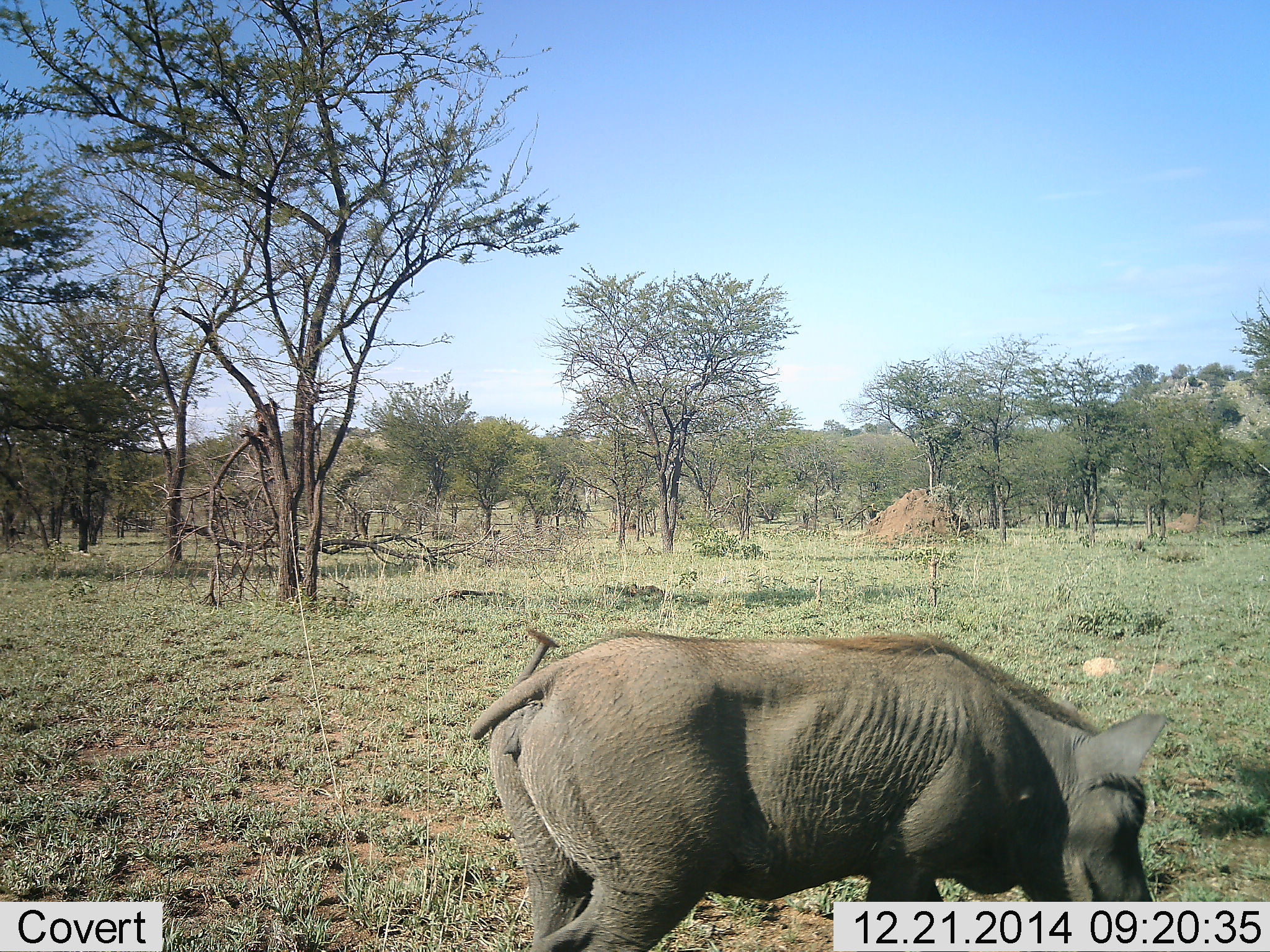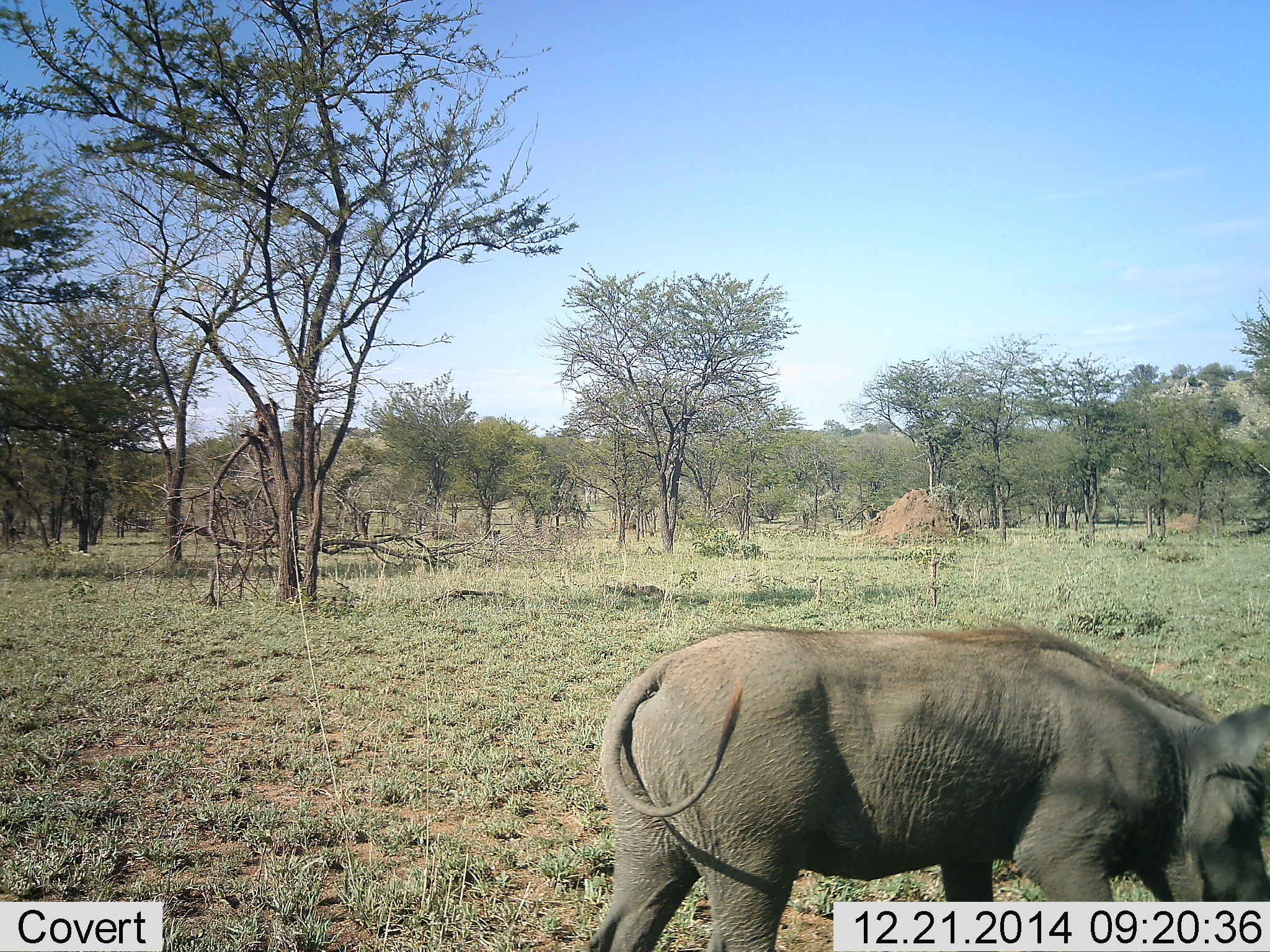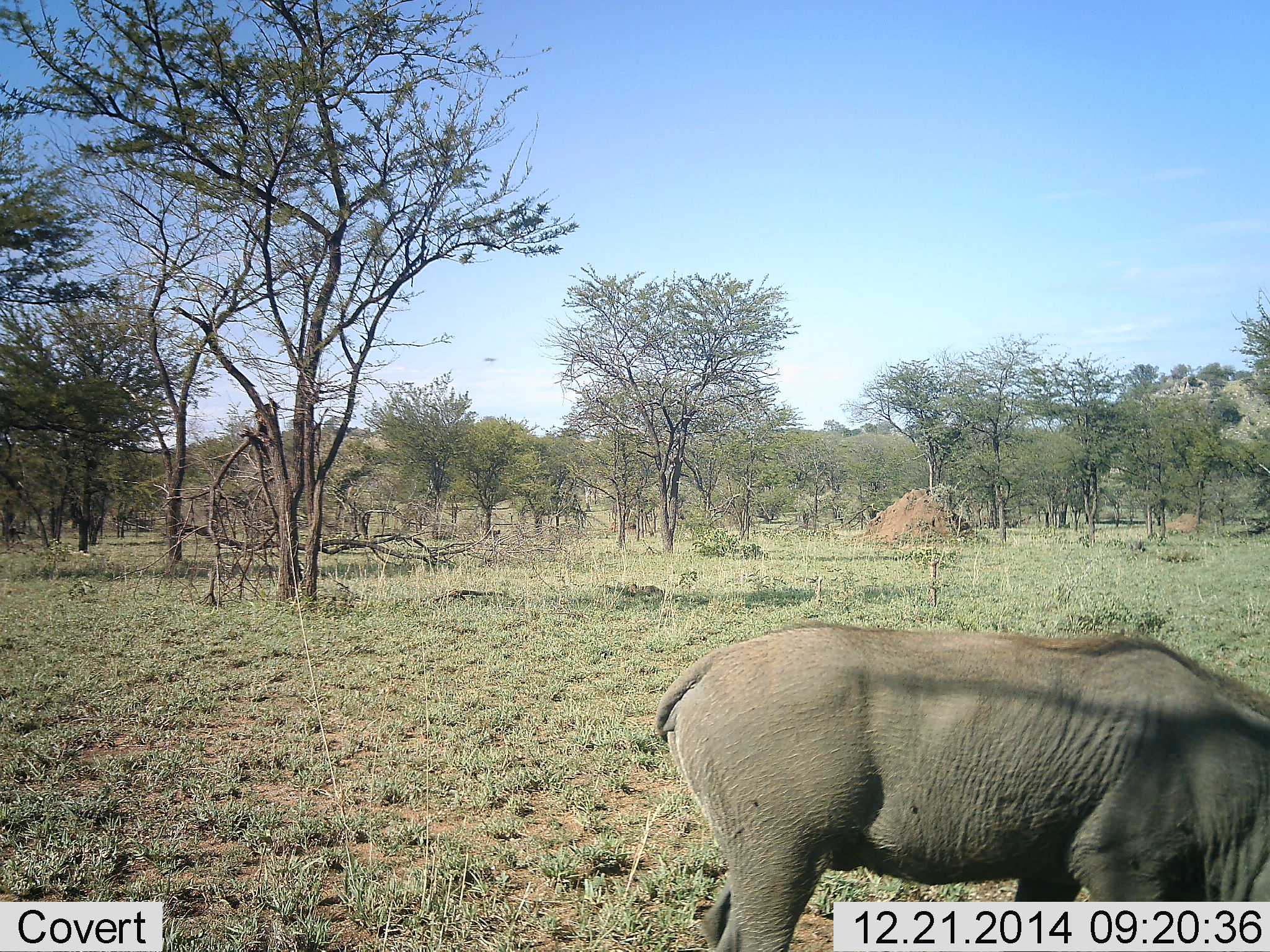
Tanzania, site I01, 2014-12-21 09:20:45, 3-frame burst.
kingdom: Animalia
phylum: Chordata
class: Mammalia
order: Artiodactyla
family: Suidae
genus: Phacochoerus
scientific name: Phacochoerus africanus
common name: warthog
Warthog (Phacochoerus africanus), count 1. Behavior (volunteer vote fractions): standing 10%, resting 0%, moving 60%, interacting 0%. Young present (vote fraction): 0%. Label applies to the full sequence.